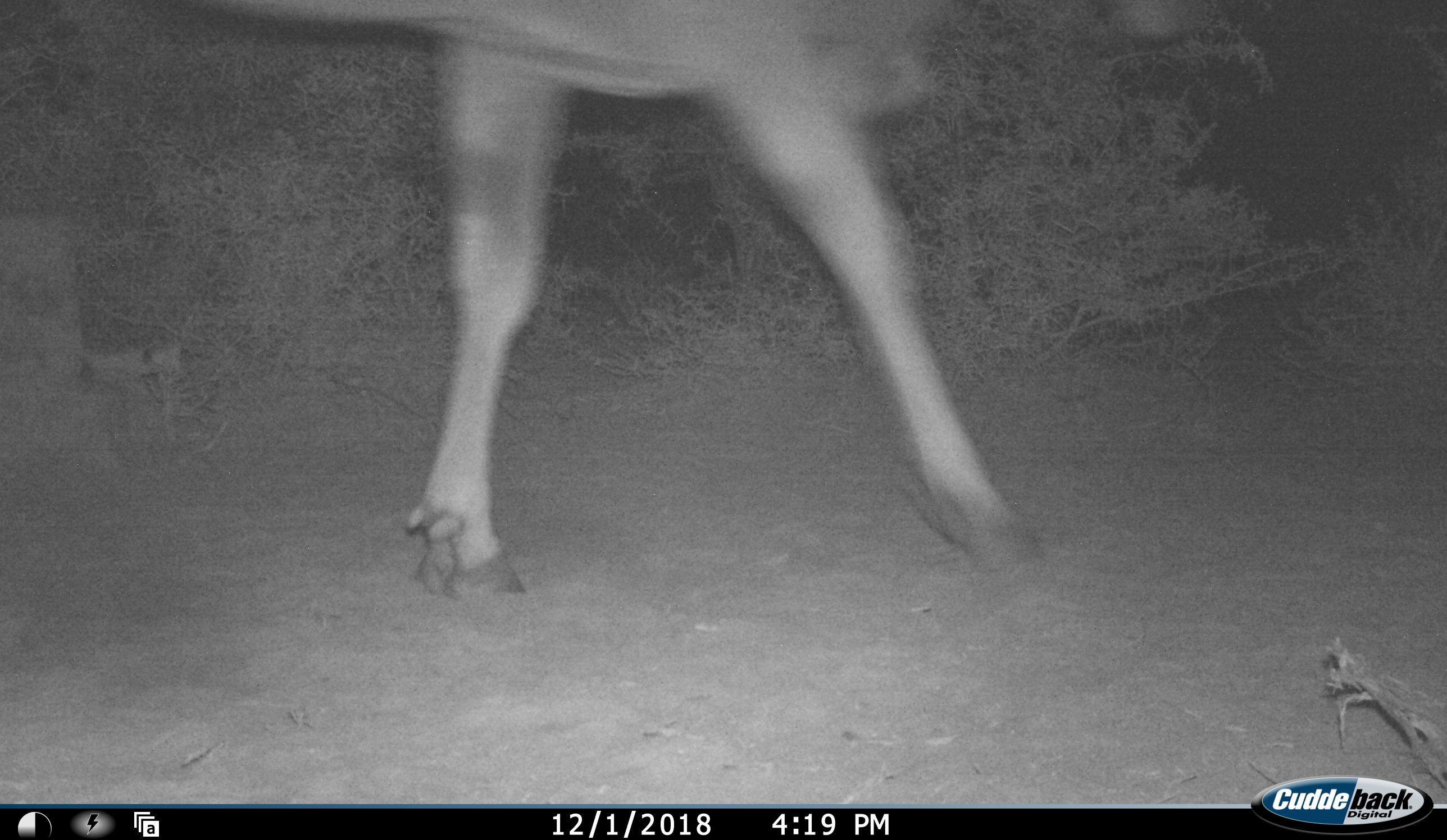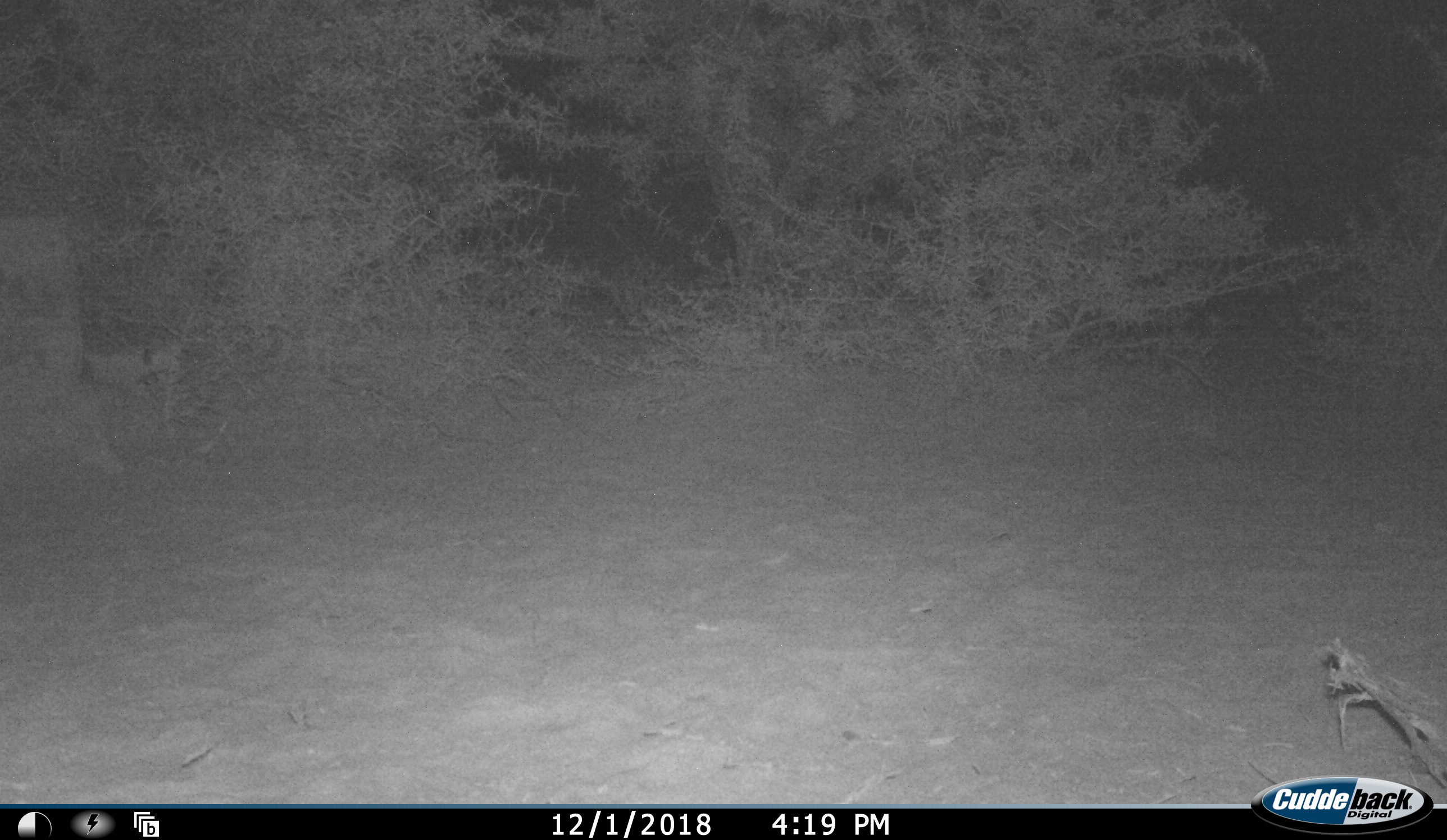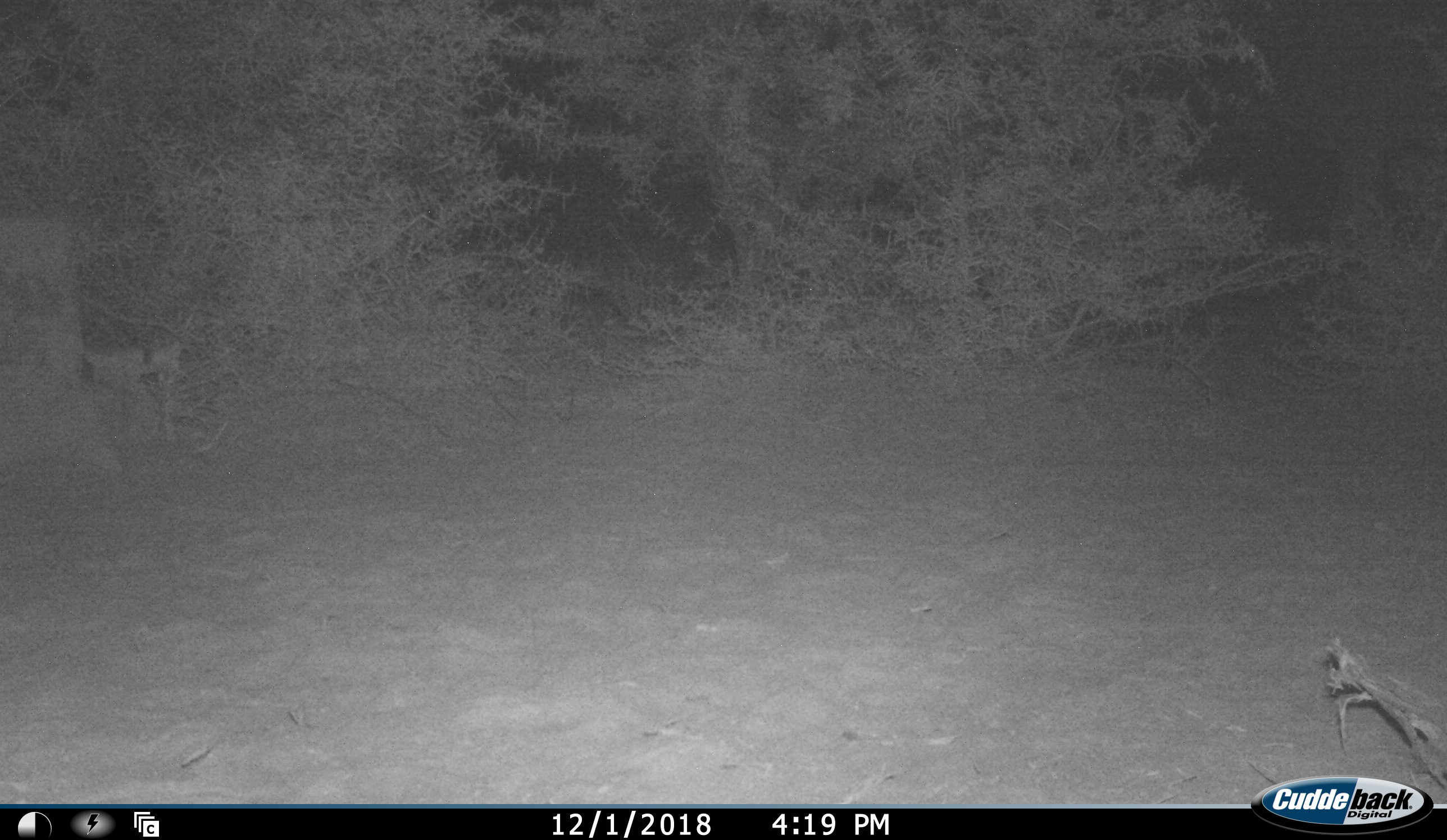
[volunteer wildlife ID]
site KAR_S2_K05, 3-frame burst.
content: unidentified animal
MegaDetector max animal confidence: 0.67